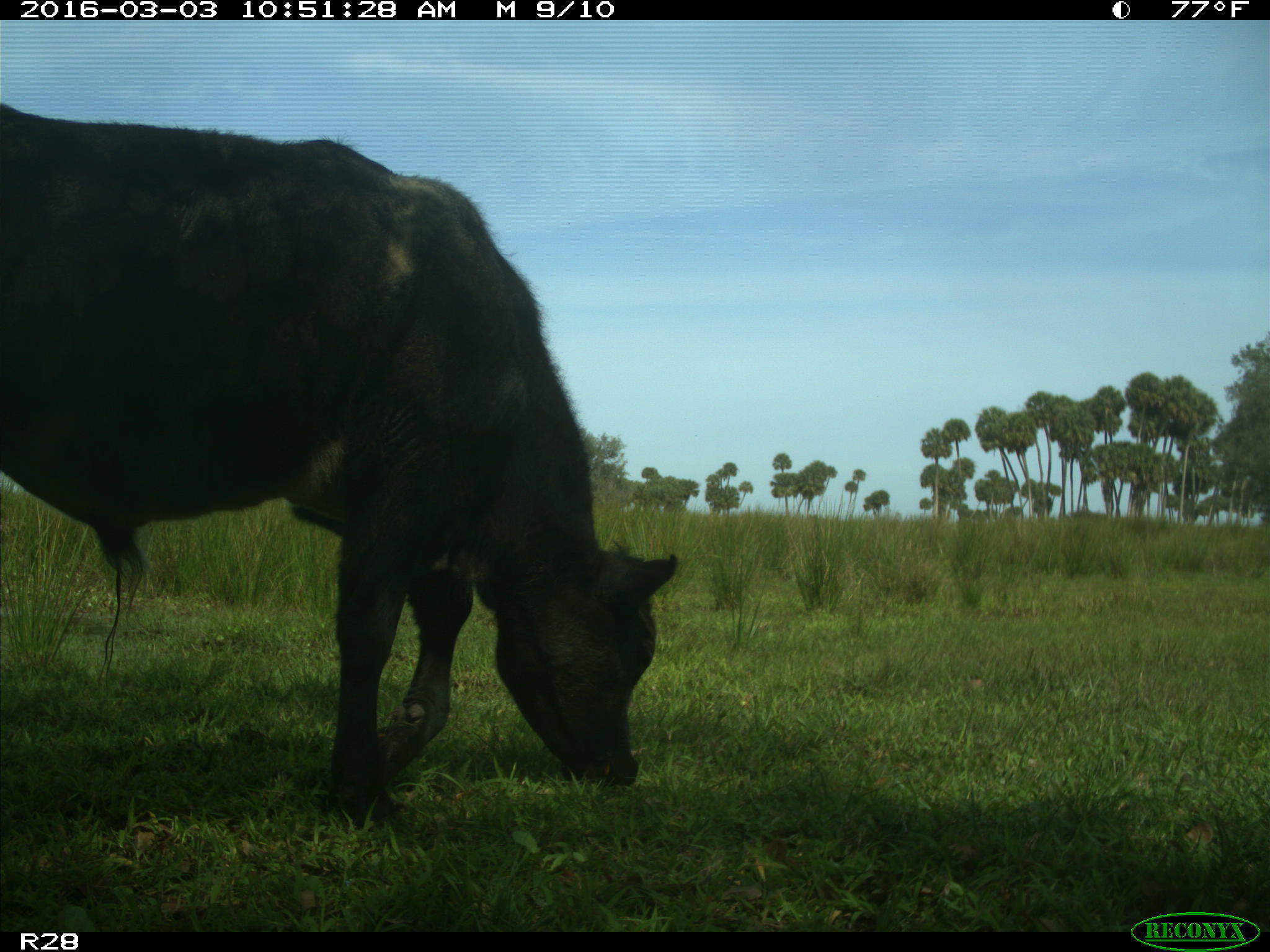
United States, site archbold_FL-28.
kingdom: Animalia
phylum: Chordata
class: Mammalia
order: Artiodactyla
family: Bovidae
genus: Bos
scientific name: Bos taurus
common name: domestic cow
Bos taurus (domestic cow).